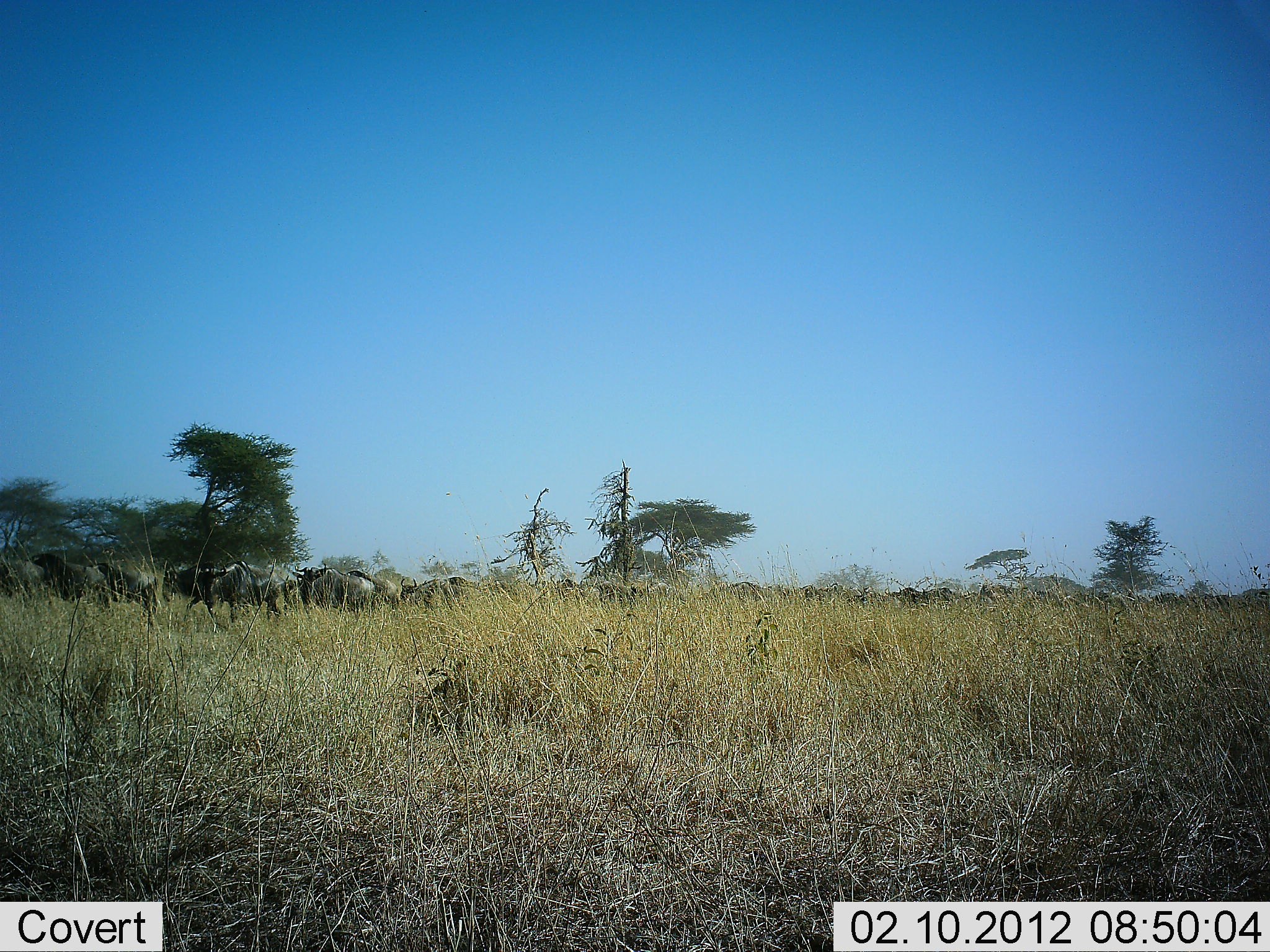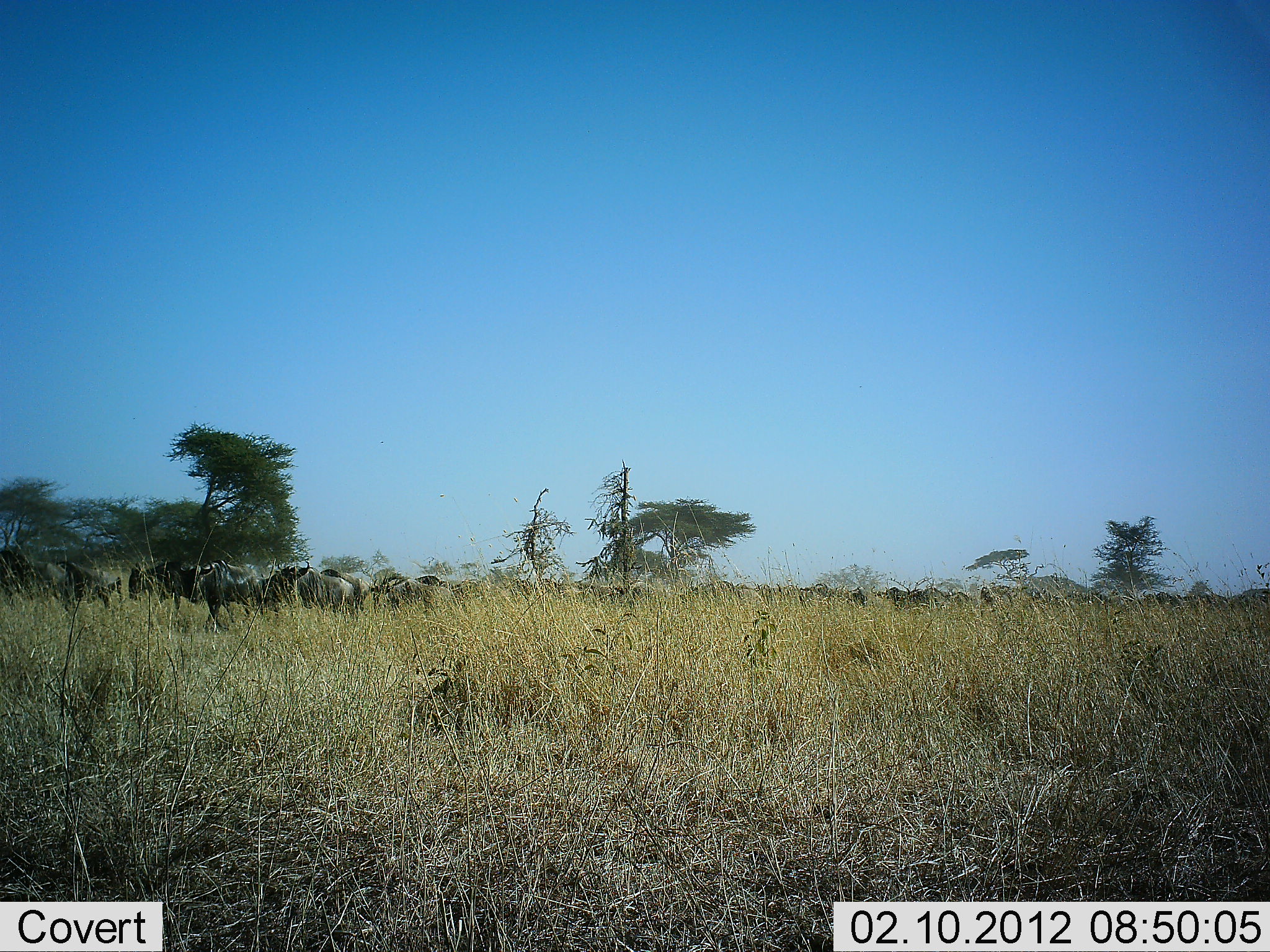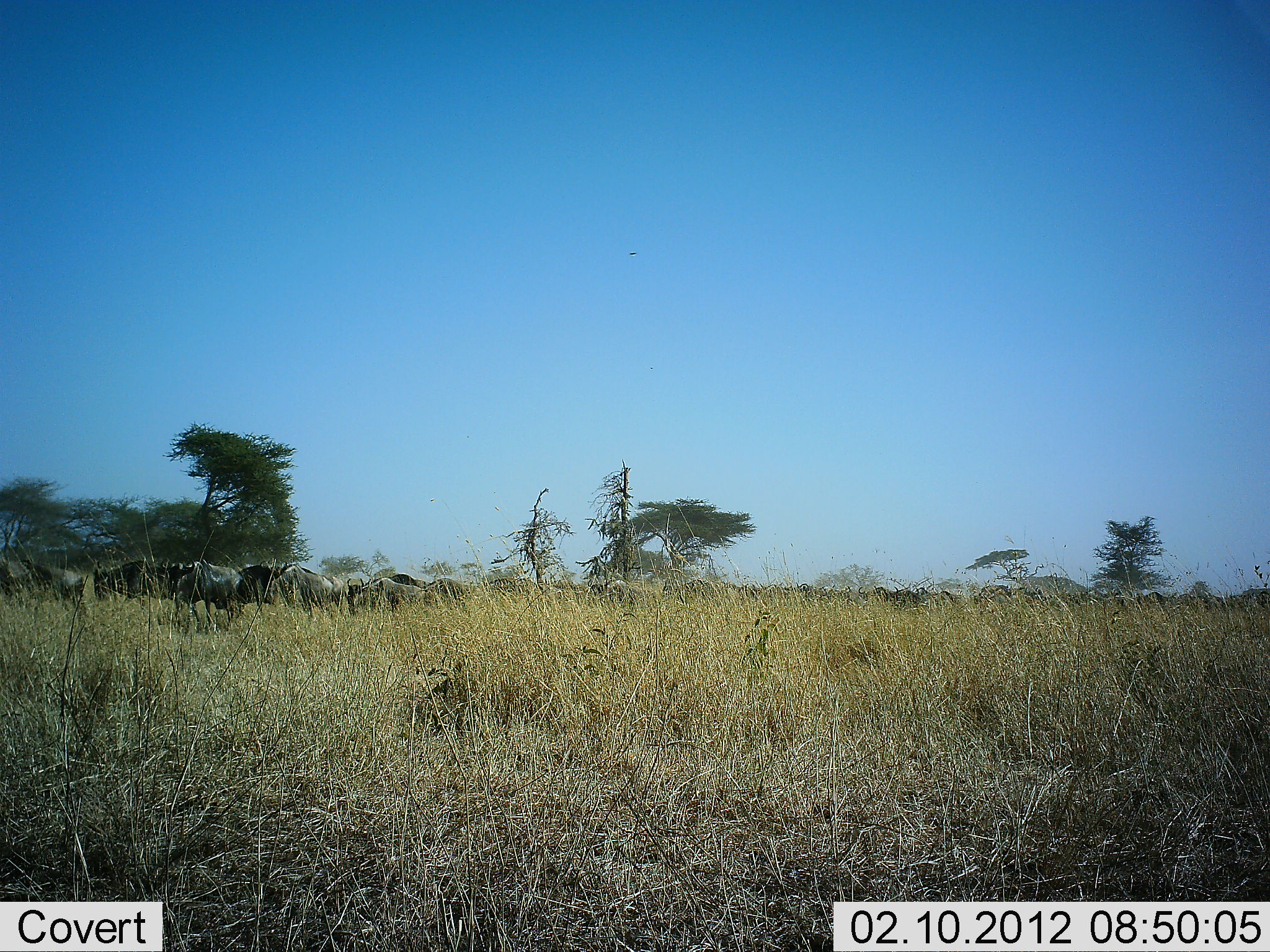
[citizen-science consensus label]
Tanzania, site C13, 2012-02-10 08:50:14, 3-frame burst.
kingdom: Animalia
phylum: Chordata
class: Mammalia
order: Artiodactyla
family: Bovidae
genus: Connochaetes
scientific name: Connochaetes taurinus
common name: blue wildebeest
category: wildebeest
Wildebeest (blue wildebeest) (Connochaetes taurinus), count 11-50. Behavior (volunteer vote fractions): standing 0%, resting 0%, moving 100%, interacting 8%. Young present (vote fraction): 0%. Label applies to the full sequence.